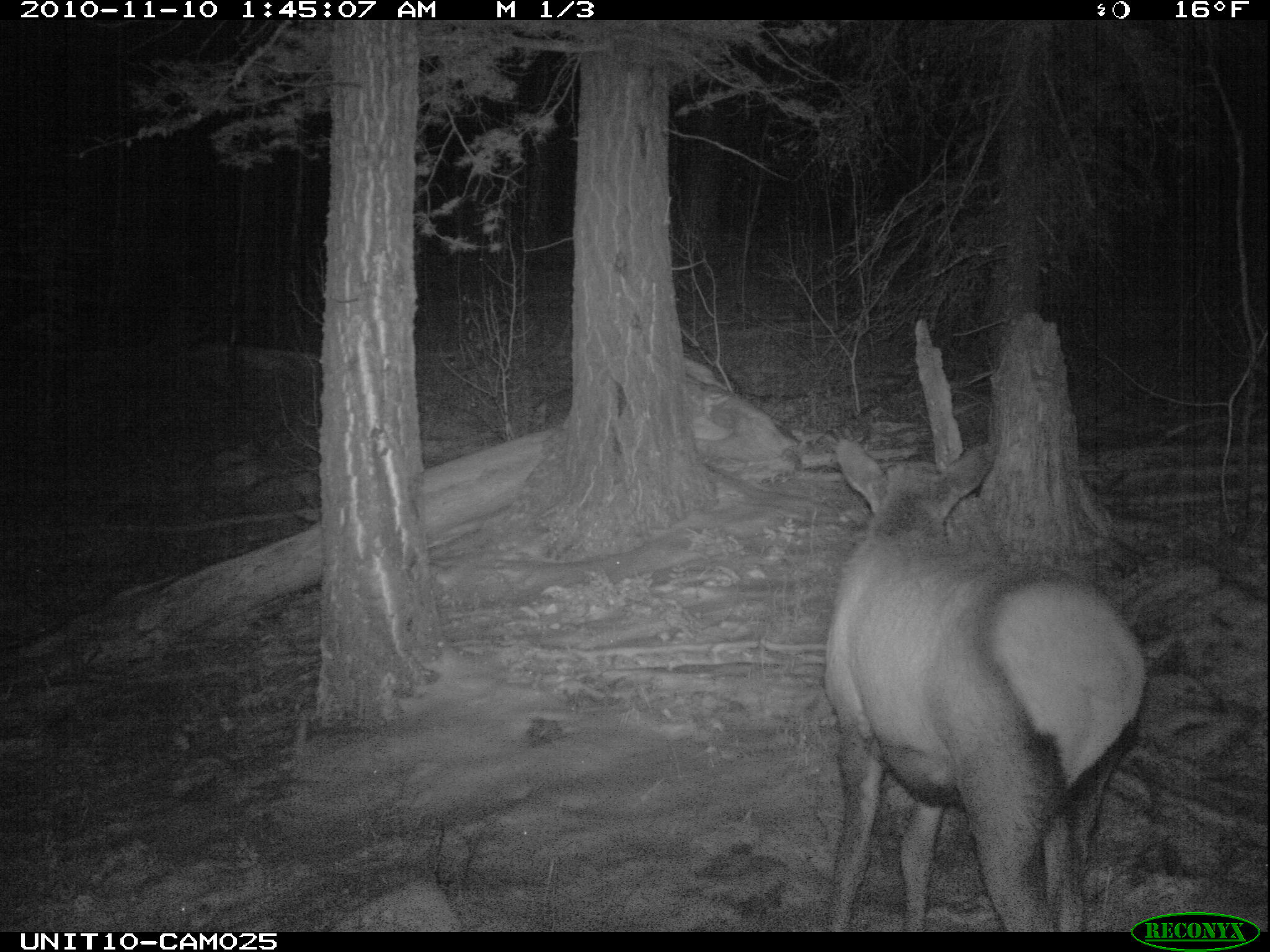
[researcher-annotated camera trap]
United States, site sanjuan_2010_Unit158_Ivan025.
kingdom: Animalia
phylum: Chordata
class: Mammalia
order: Artiodactyla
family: Cervidae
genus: Cervus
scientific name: Cervus elaphus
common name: red deer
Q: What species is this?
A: Cervus elaphus (red deer).